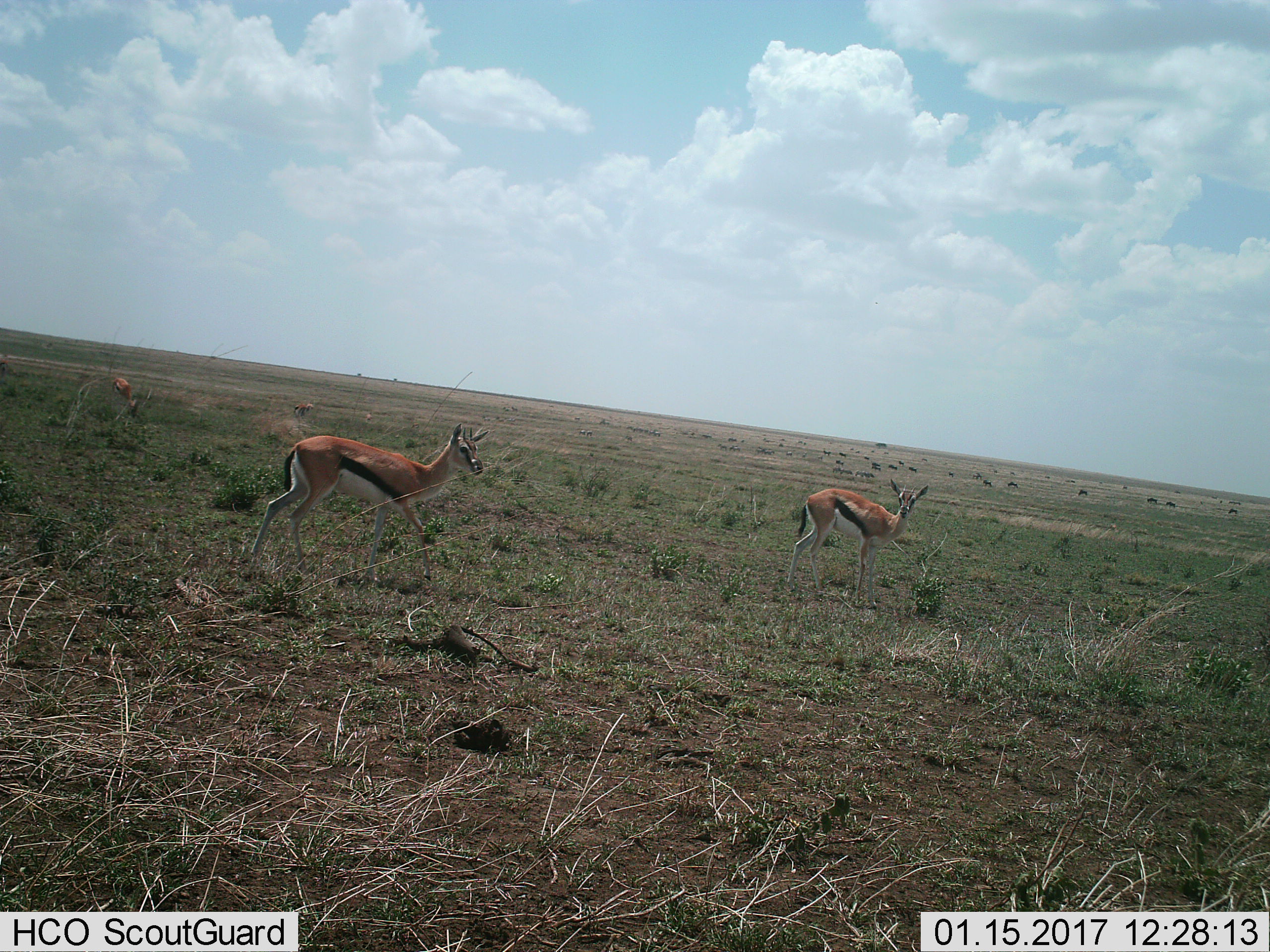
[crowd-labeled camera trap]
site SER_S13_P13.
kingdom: Animalia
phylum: Chordata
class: Mammalia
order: Artiodactyla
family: Bovidae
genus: Eudorcas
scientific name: Eudorcas thomsonii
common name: thomson's gazelle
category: gazellethomsons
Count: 3.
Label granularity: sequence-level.